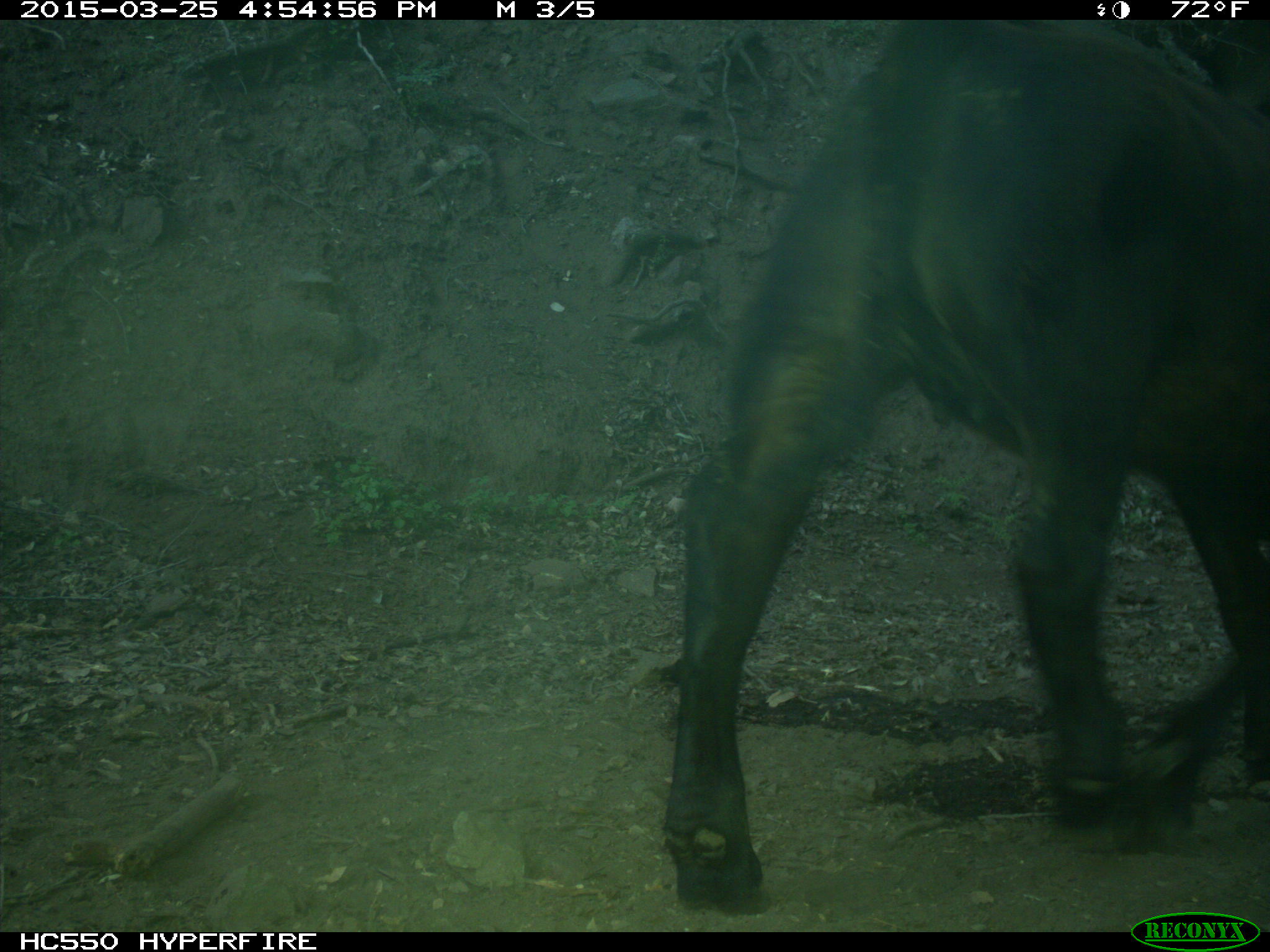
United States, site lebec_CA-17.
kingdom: Animalia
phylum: Chordata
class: Mammalia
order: Artiodactyla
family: Bovidae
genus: Bos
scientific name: Bos taurus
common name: domestic cow